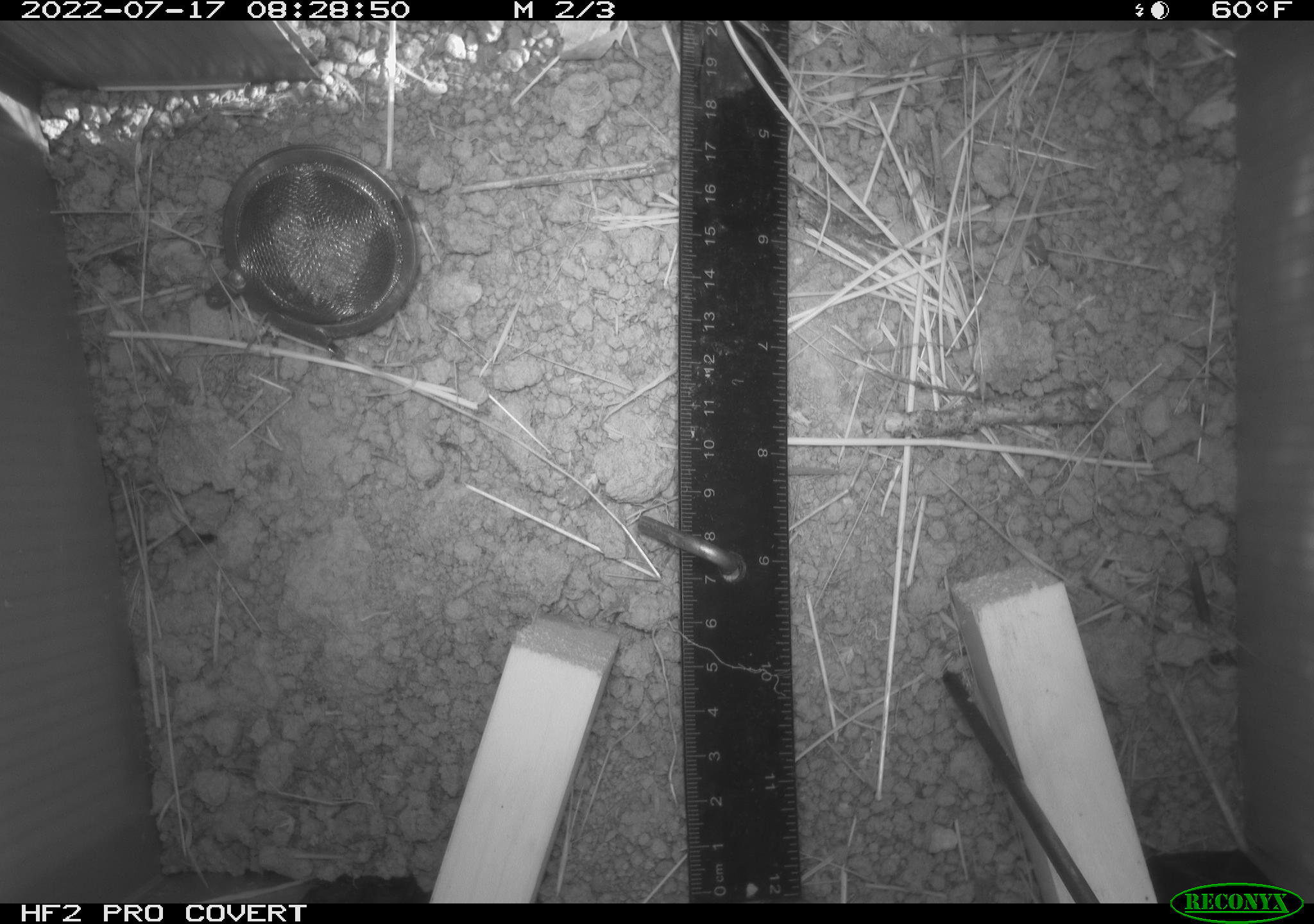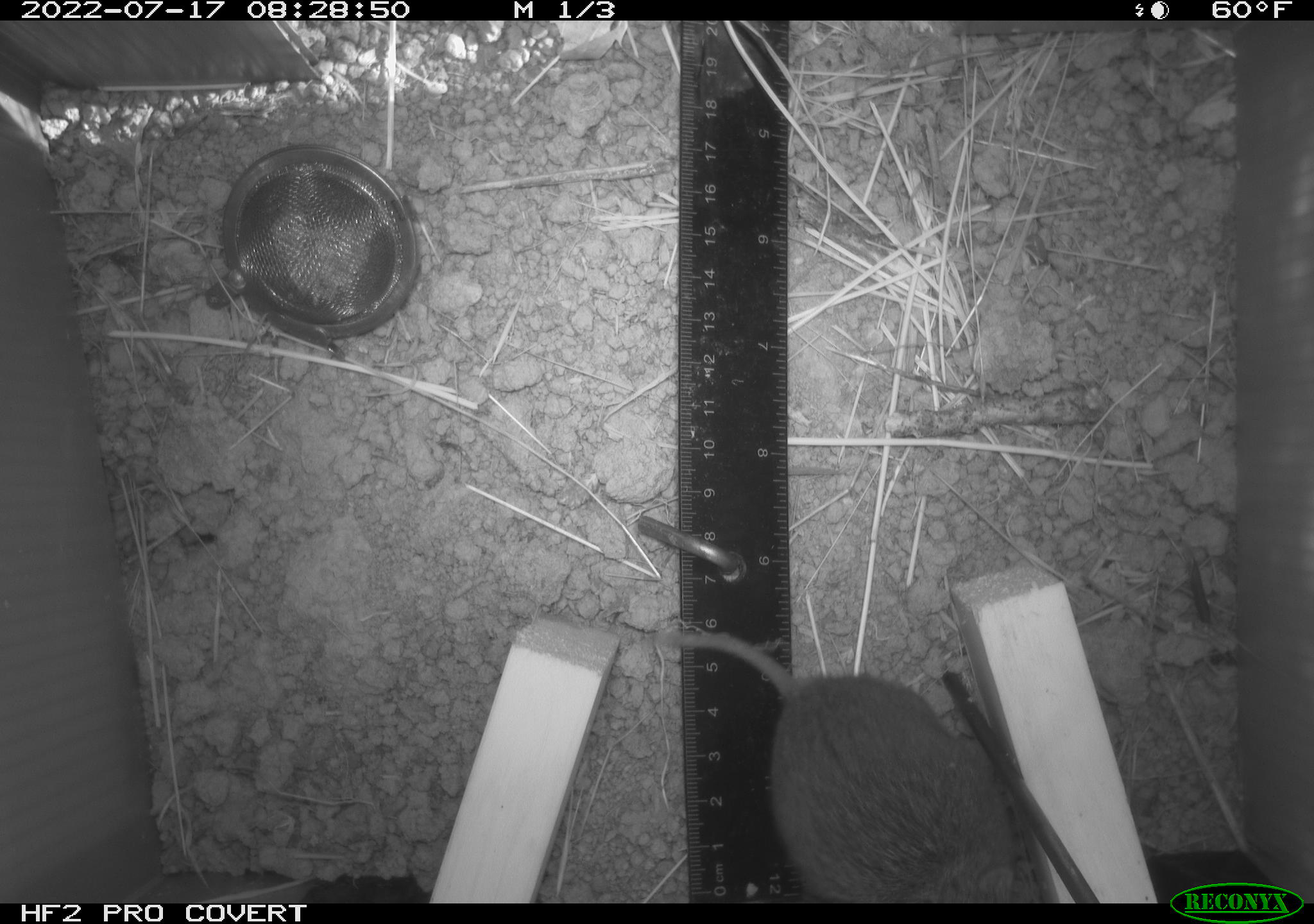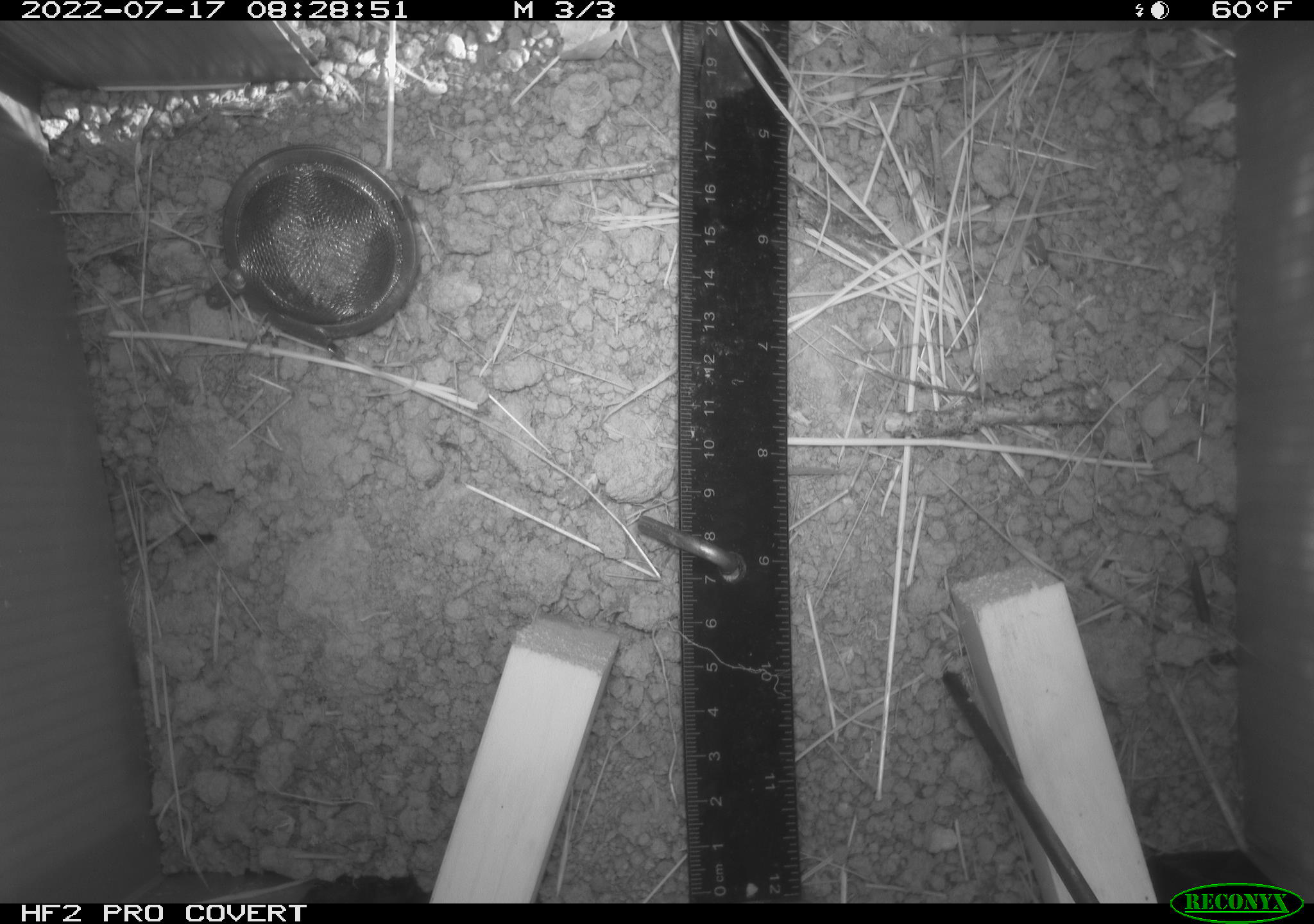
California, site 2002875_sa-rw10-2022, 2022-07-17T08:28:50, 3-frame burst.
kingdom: Animalia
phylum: Chordata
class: Mammalia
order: Rodentia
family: Cricetidae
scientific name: Arvicolinae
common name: voles, lemmings, and muskrats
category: arvicolinae subfamily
Arvicolinae subfamily (voles, lemmings, and muskrats) (Arvicolinae).